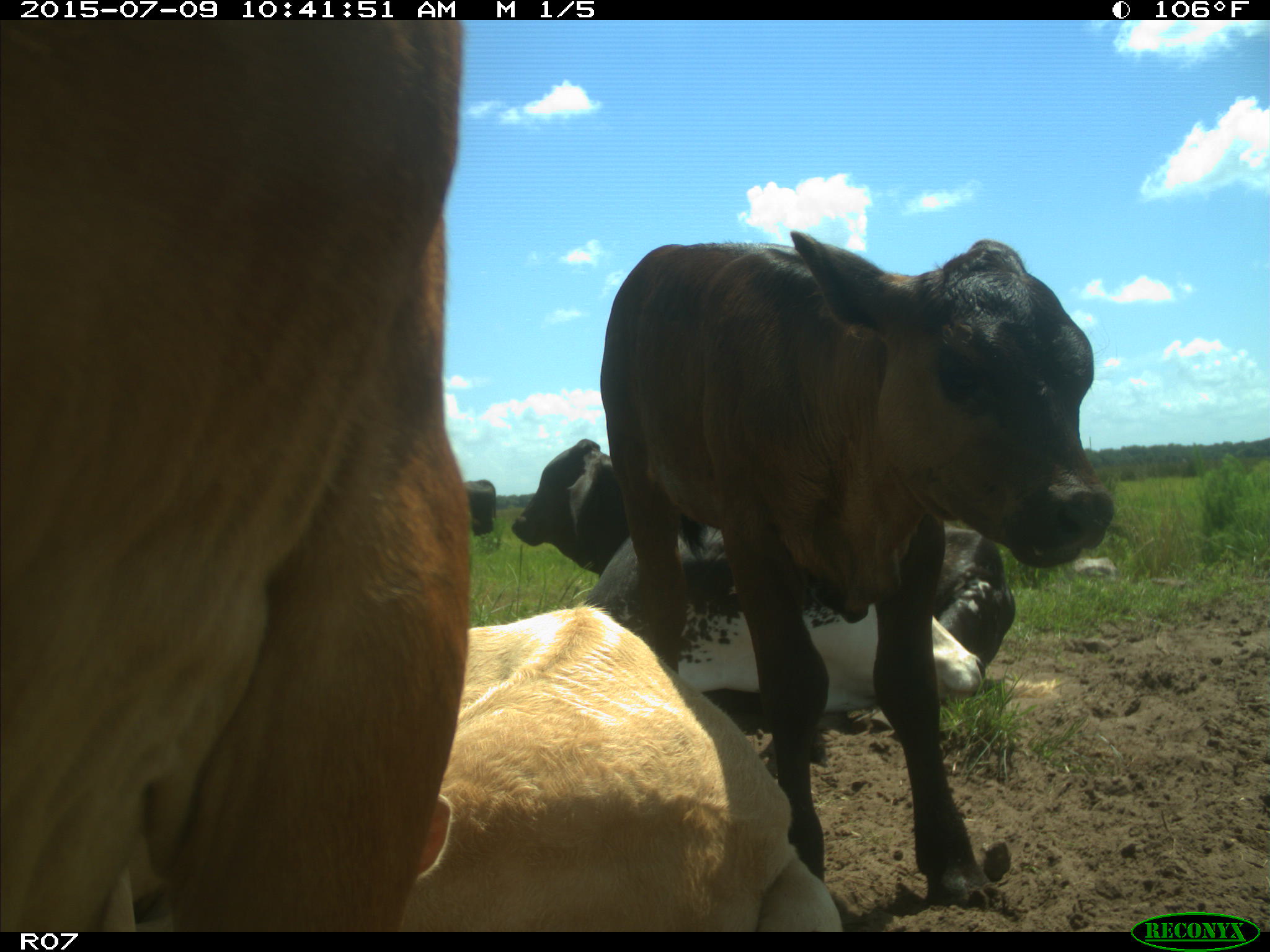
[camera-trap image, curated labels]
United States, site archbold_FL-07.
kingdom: Animalia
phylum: Chordata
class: Mammalia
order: Artiodactyla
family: Bovidae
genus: Bos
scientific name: Bos taurus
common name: domestic cow